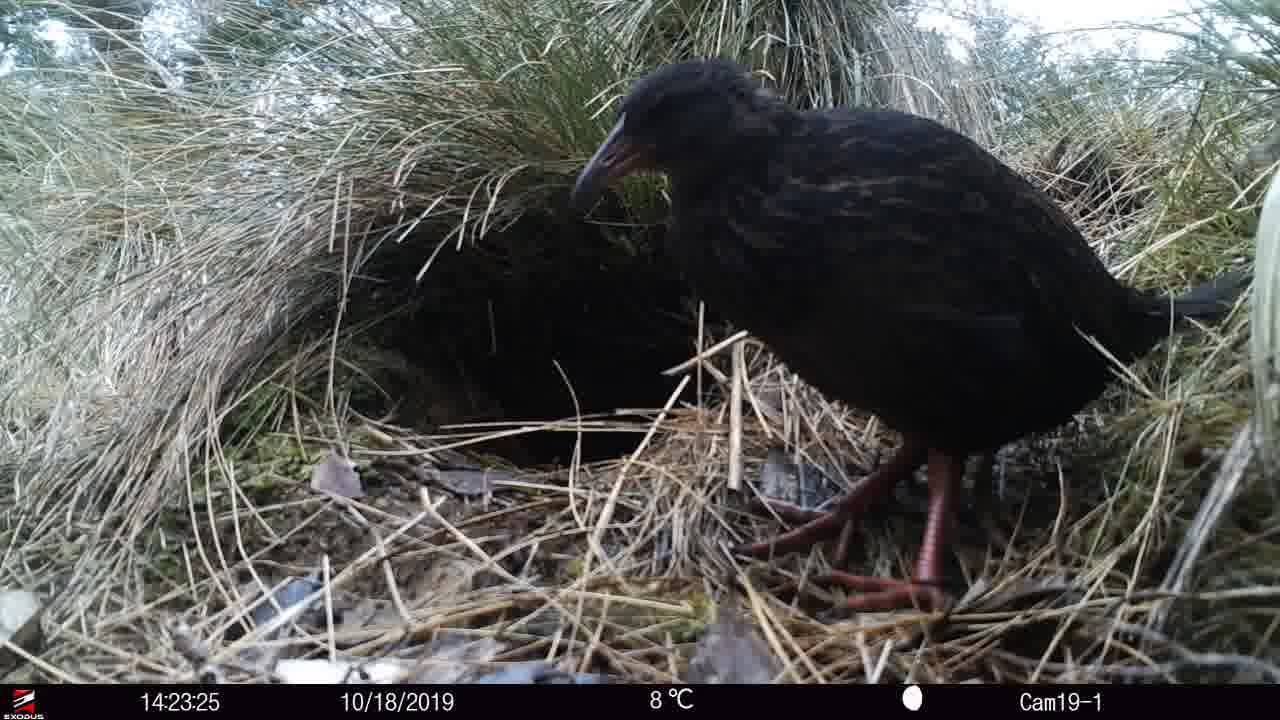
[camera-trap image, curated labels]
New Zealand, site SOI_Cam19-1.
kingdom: Animalia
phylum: Chordata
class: Aves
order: Gruiformes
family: Rallidae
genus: Gallirallus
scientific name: Gallirallus australis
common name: weka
Weka (Gallirallus australis).